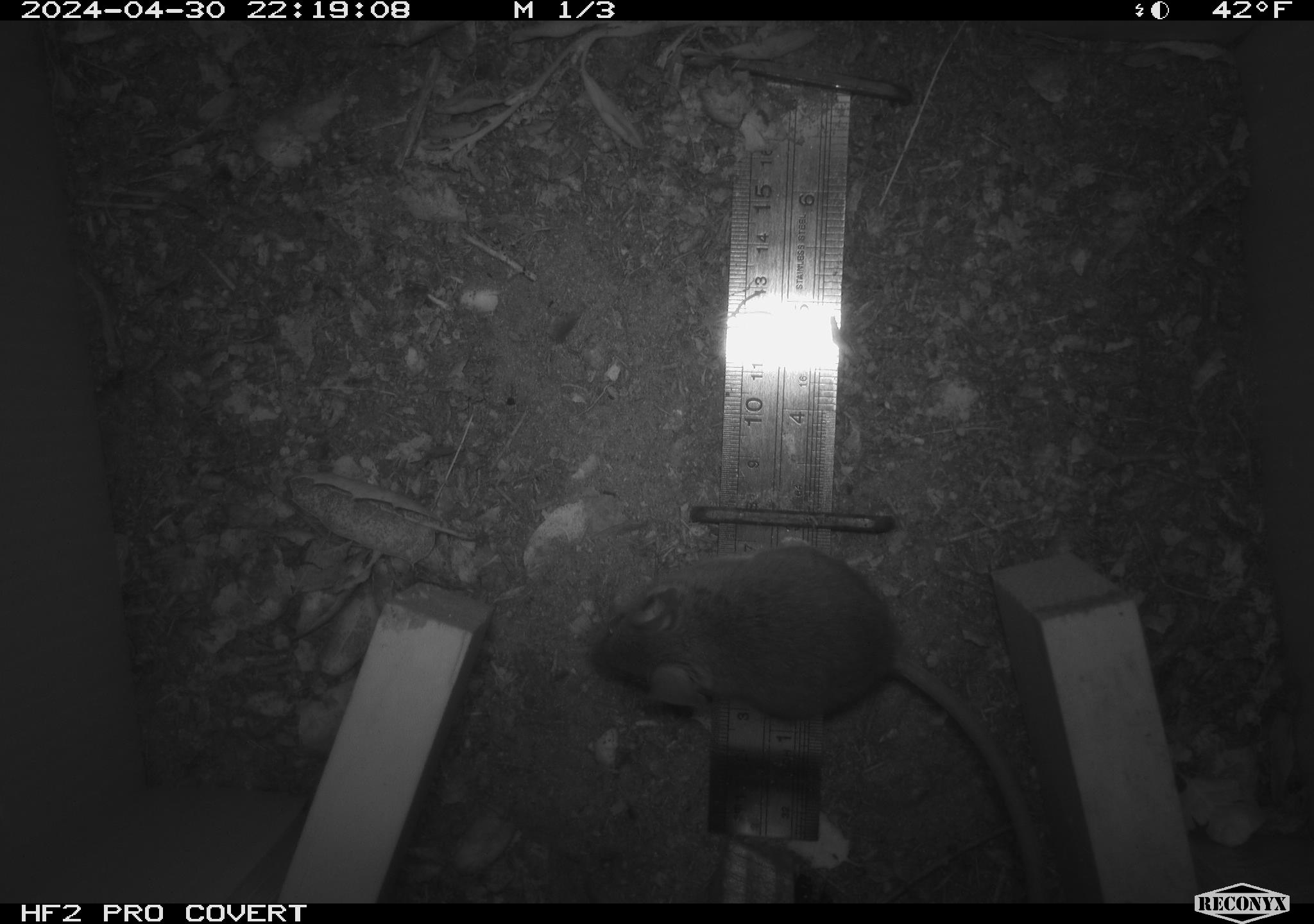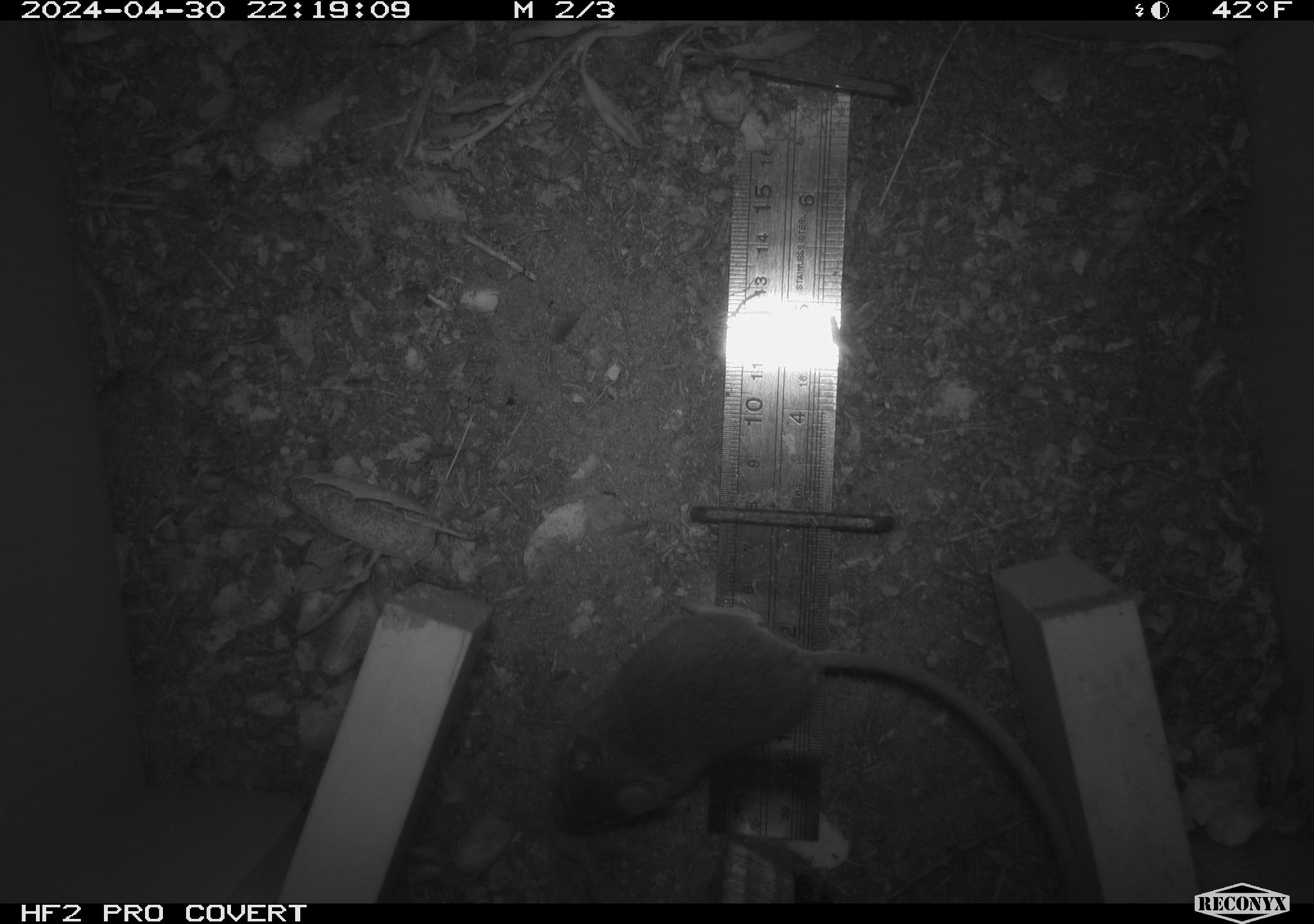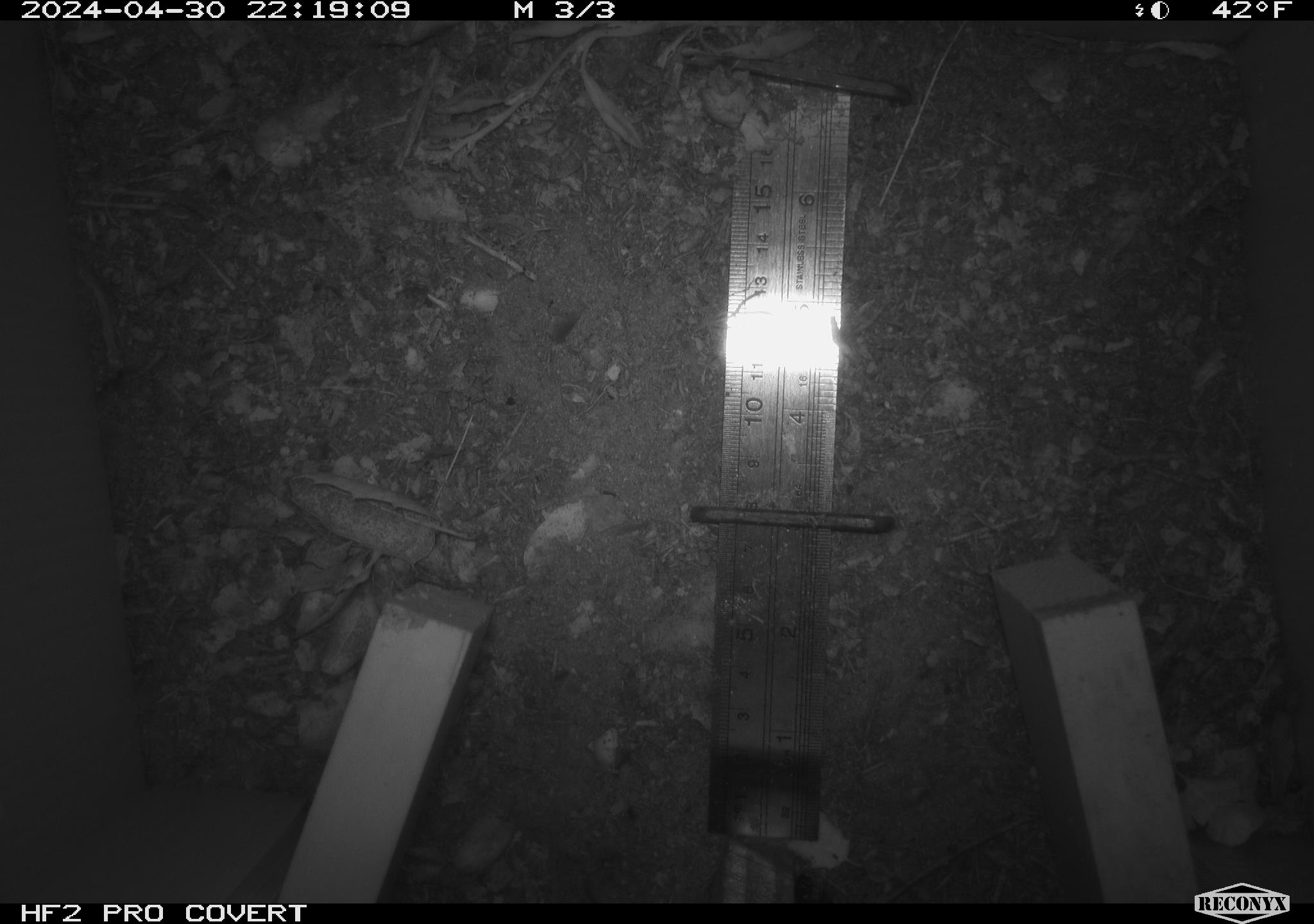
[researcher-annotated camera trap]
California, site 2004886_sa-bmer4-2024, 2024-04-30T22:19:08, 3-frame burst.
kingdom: Animalia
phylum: Chordata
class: Mammalia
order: Rodentia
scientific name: Rodentia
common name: mouse species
Mouse species (Rodentia).